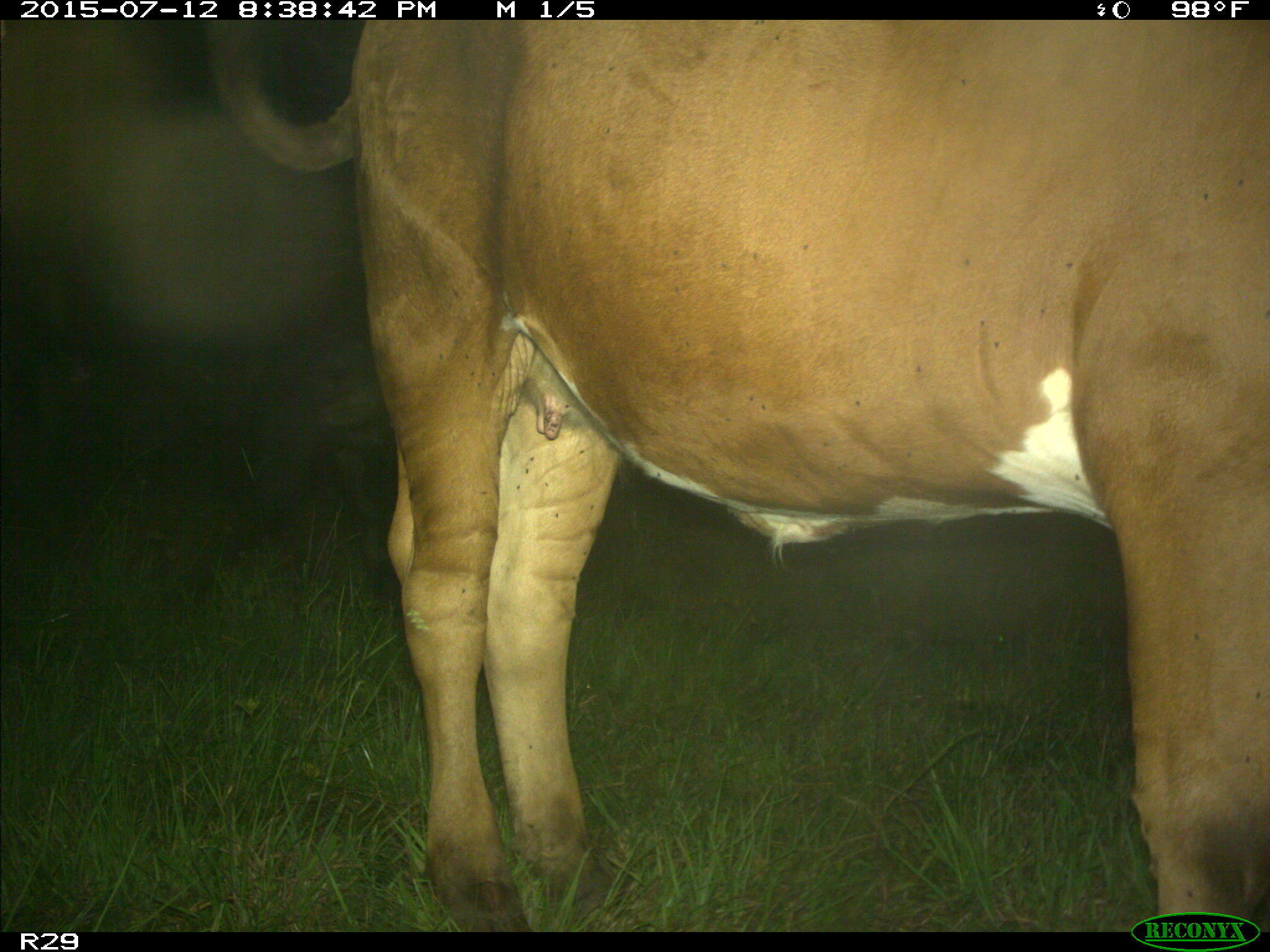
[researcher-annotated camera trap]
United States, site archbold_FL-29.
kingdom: Animalia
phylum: Chordata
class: Mammalia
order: Artiodactyla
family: Bovidae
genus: Bos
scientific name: Bos taurus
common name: domestic cow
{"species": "Bos taurus (domestic cow)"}